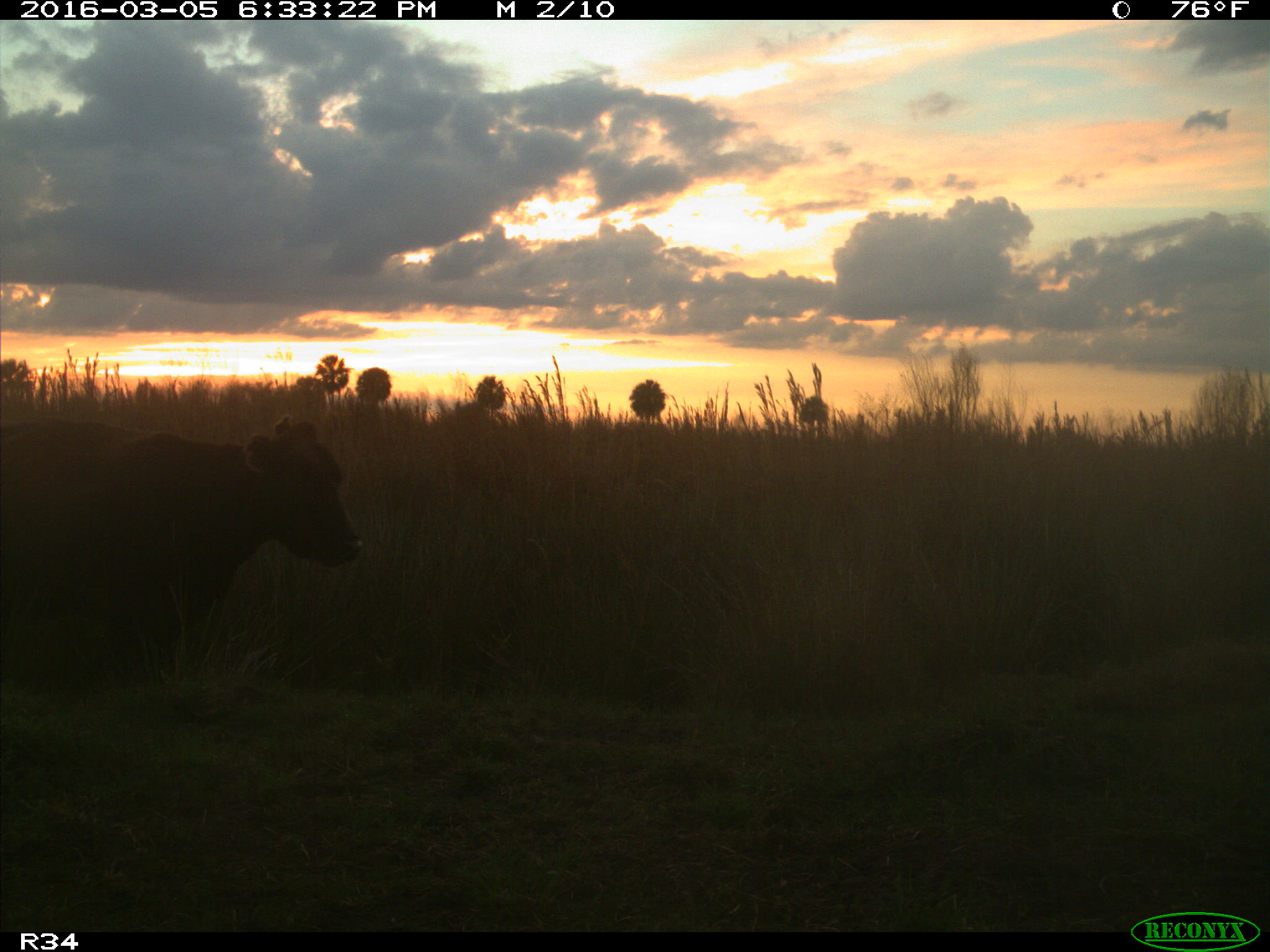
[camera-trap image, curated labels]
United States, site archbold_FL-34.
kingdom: Animalia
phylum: Chordata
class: Mammalia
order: Artiodactyla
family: Bovidae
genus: Bos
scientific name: Bos taurus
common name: domestic cow